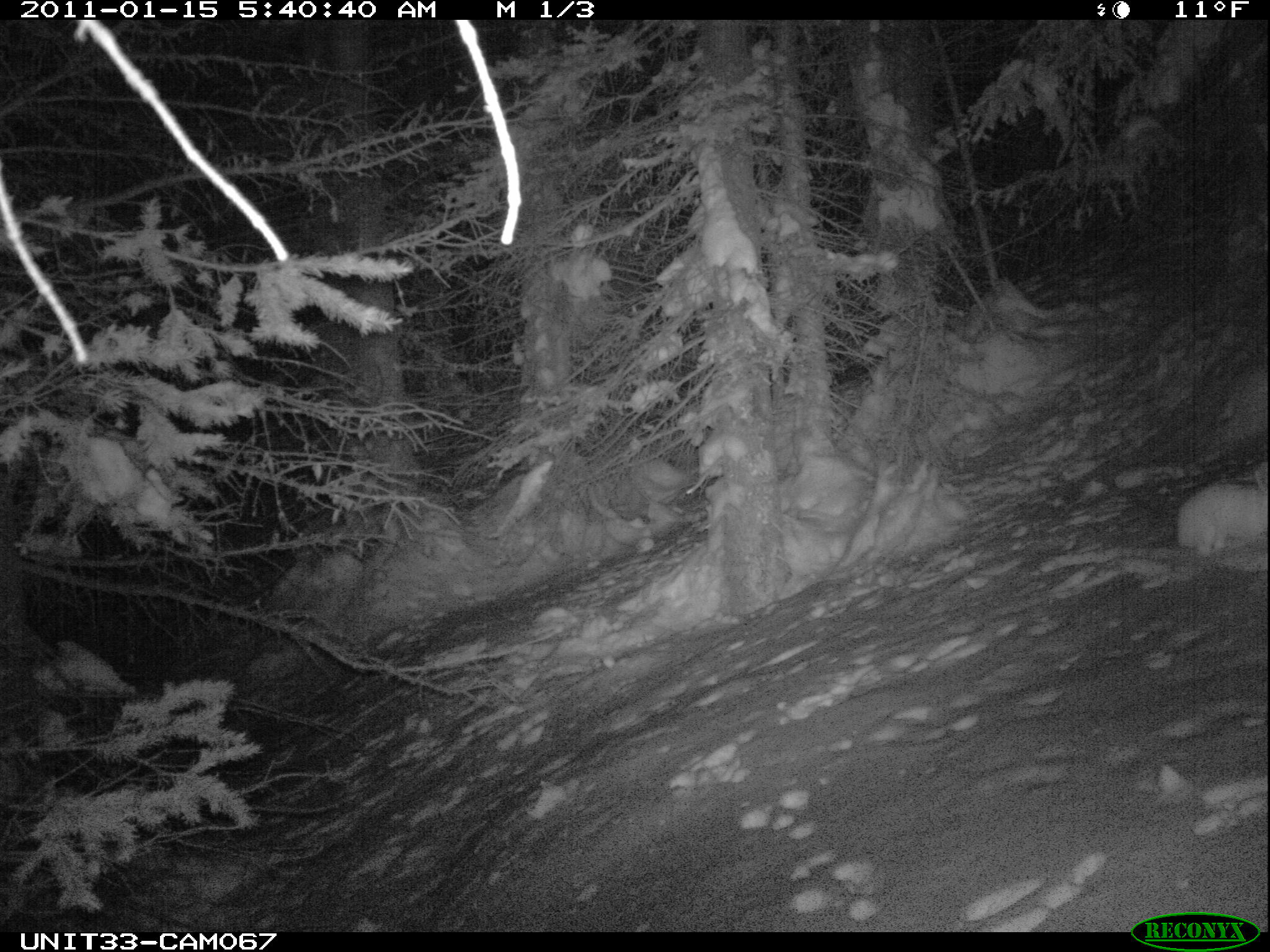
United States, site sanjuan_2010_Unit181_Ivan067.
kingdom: Animalia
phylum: Chordata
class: Mammalia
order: Lagomorpha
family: Leporidae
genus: Lepus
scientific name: Lepus americanus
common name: snowshoe hare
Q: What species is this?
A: Lepus americanus (snowshoe hare).